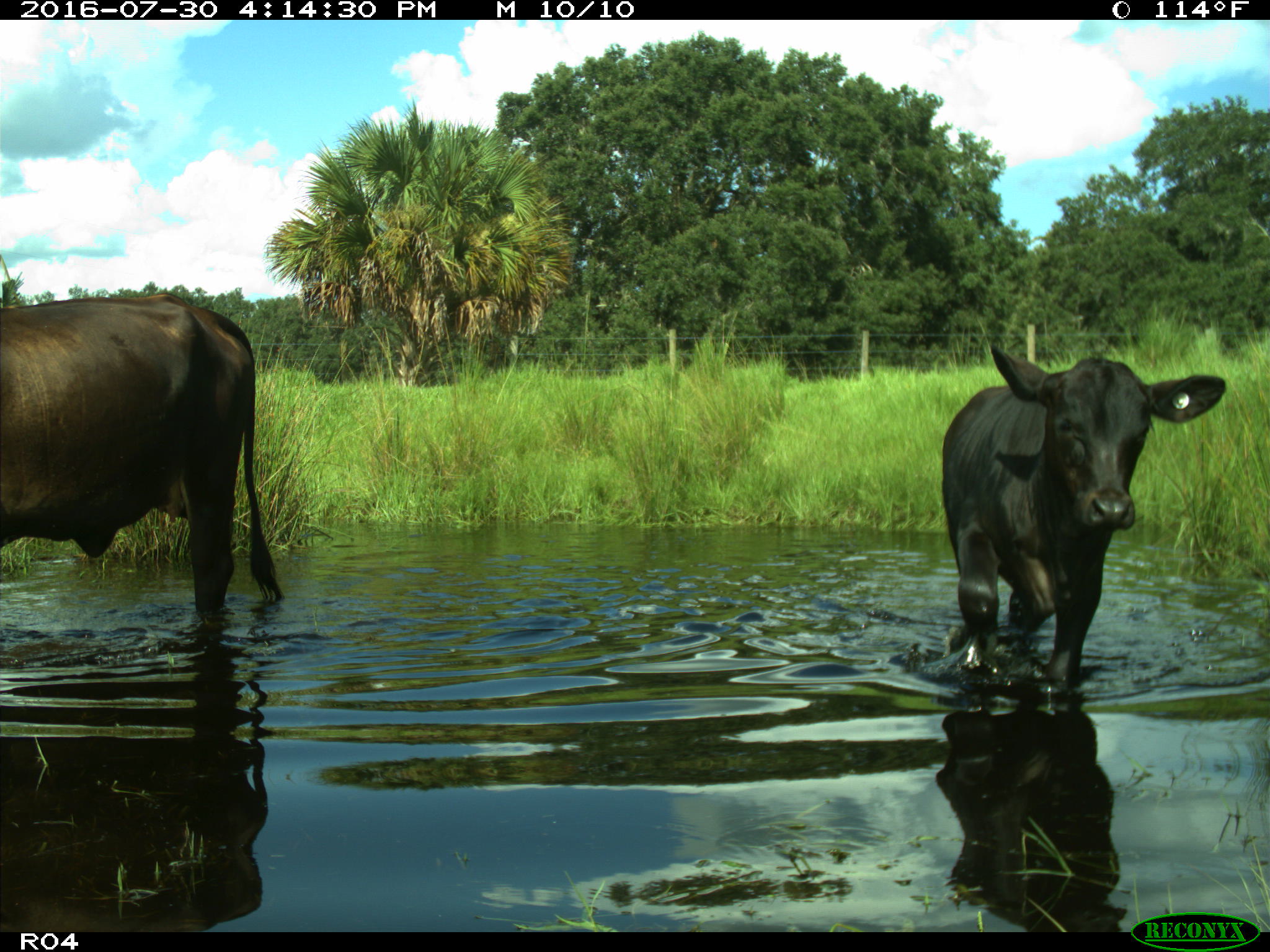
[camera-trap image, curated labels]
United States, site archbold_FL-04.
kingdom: Animalia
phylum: Chordata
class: Mammalia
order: Artiodactyla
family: Bovidae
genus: Bos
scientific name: Bos taurus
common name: domestic cow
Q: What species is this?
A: Bos taurus (domestic cow).